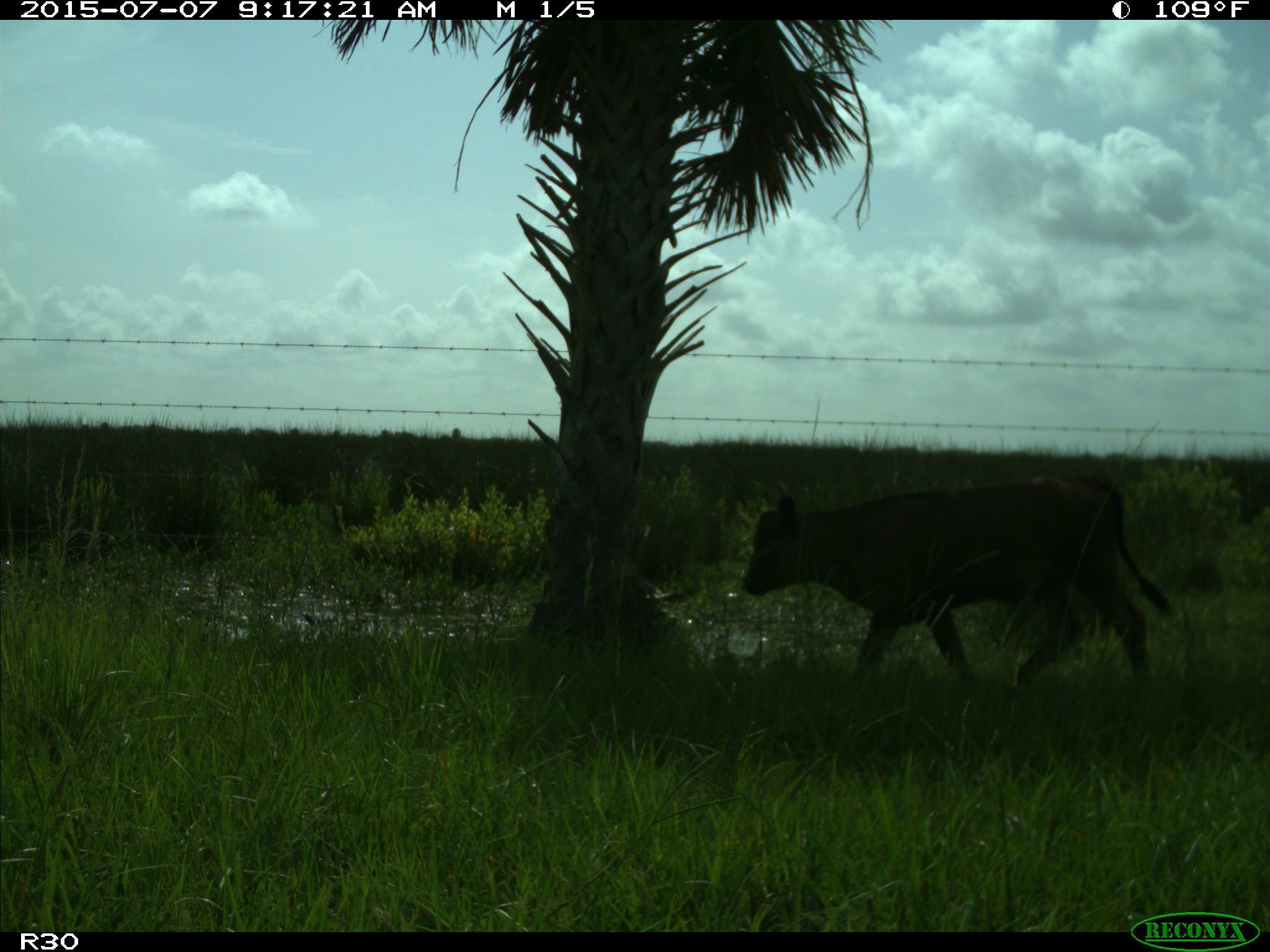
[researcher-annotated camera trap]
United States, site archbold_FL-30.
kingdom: Animalia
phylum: Chordata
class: Mammalia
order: Artiodactyla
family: Bovidae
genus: Bos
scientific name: Bos taurus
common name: domestic cow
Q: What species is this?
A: Bos taurus (domestic cow).